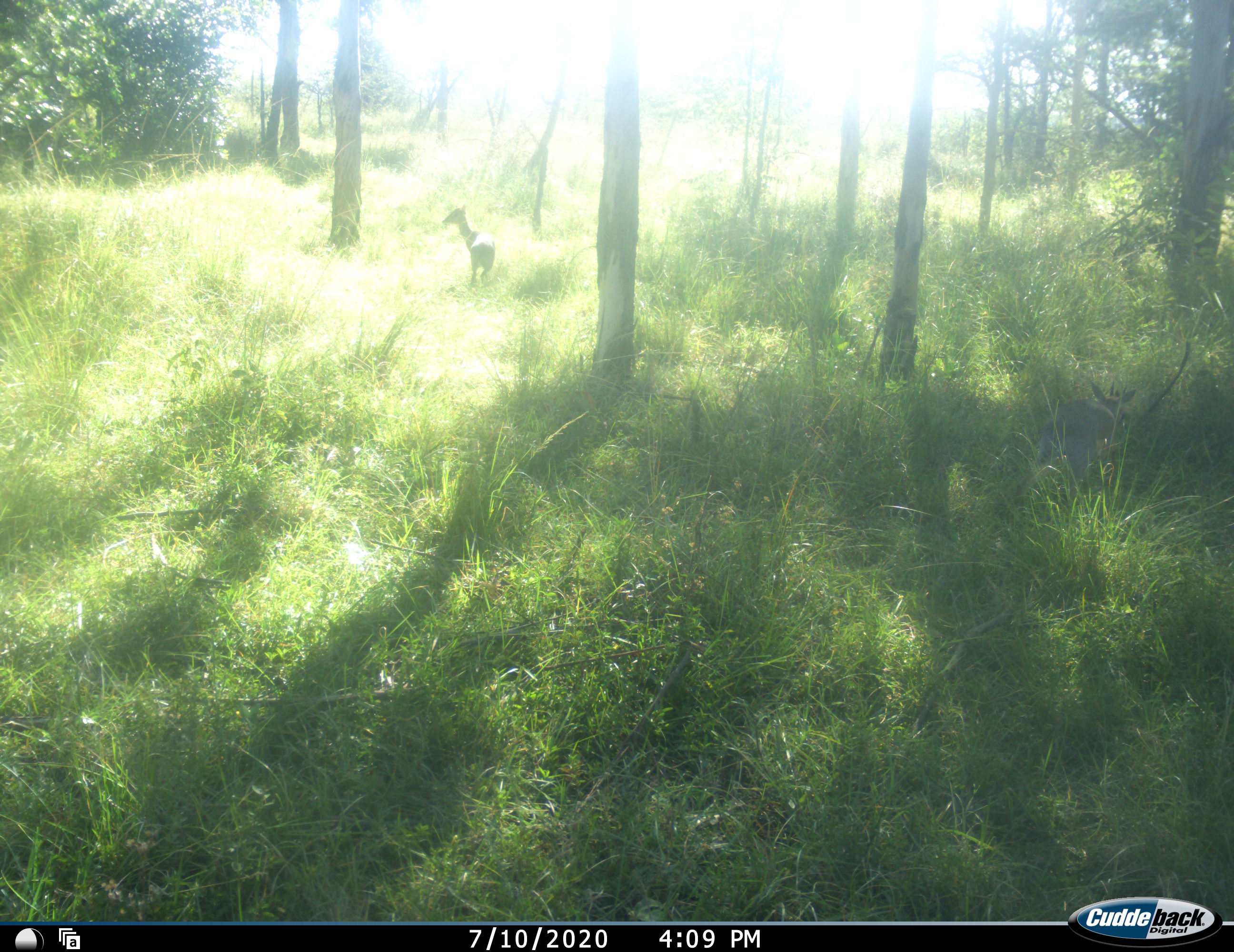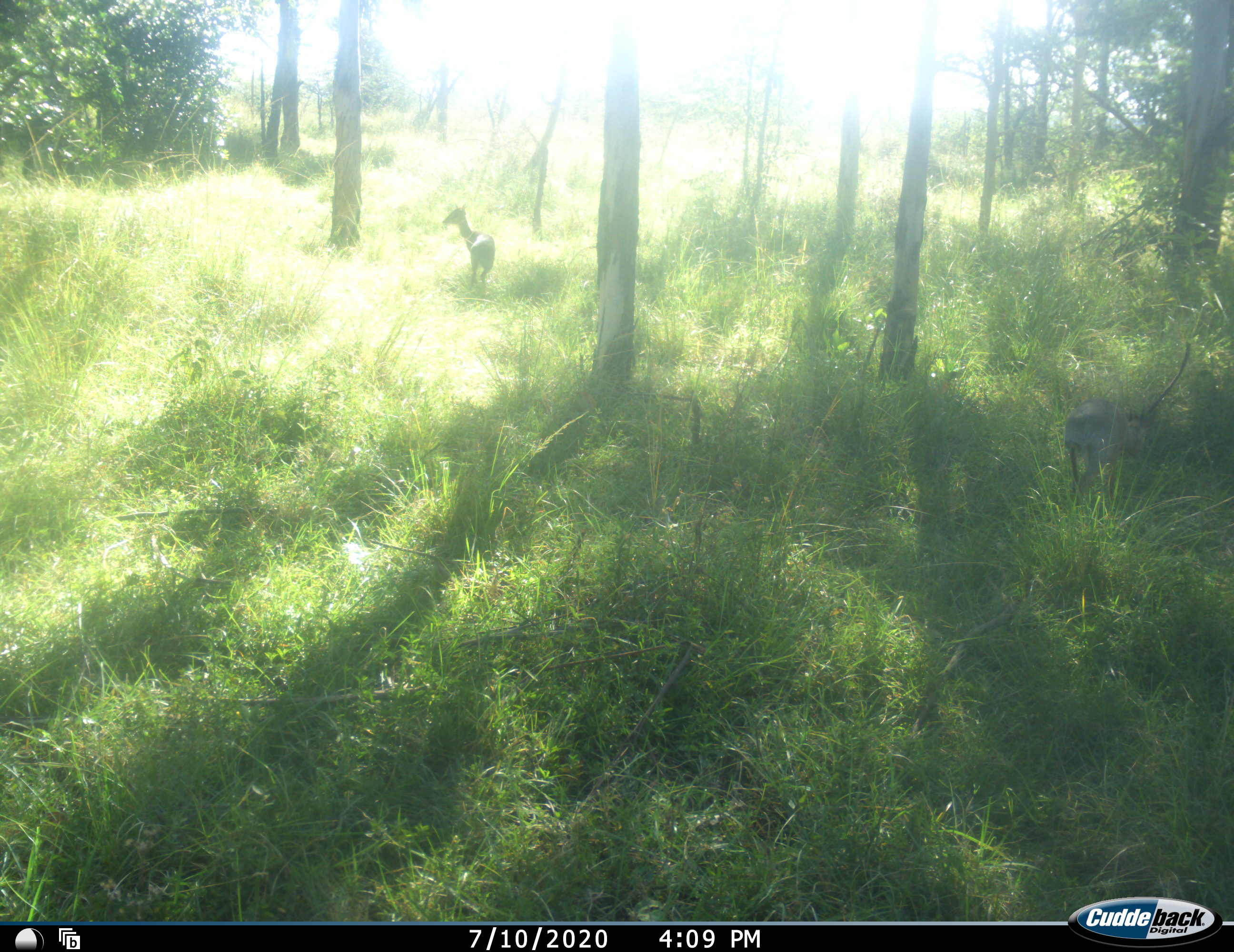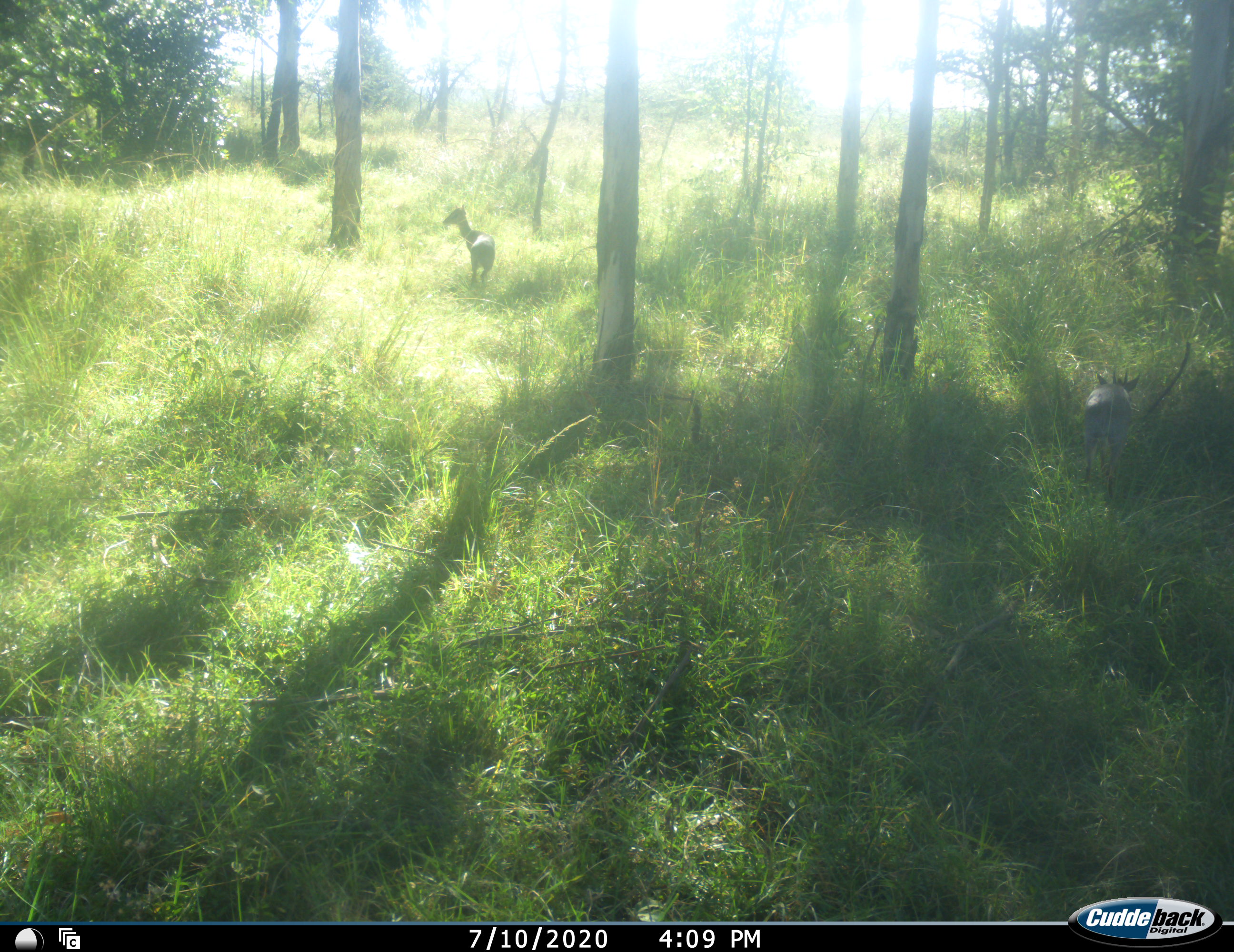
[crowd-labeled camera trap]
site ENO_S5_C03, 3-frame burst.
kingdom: Animalia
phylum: Chordata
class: Mammalia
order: Artiodactyla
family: Bovidae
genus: Madoqua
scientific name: Madoqua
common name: dik-dik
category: dikdik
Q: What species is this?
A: Dikdik (dik-dik) (Madoqua).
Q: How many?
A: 2.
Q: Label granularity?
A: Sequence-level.